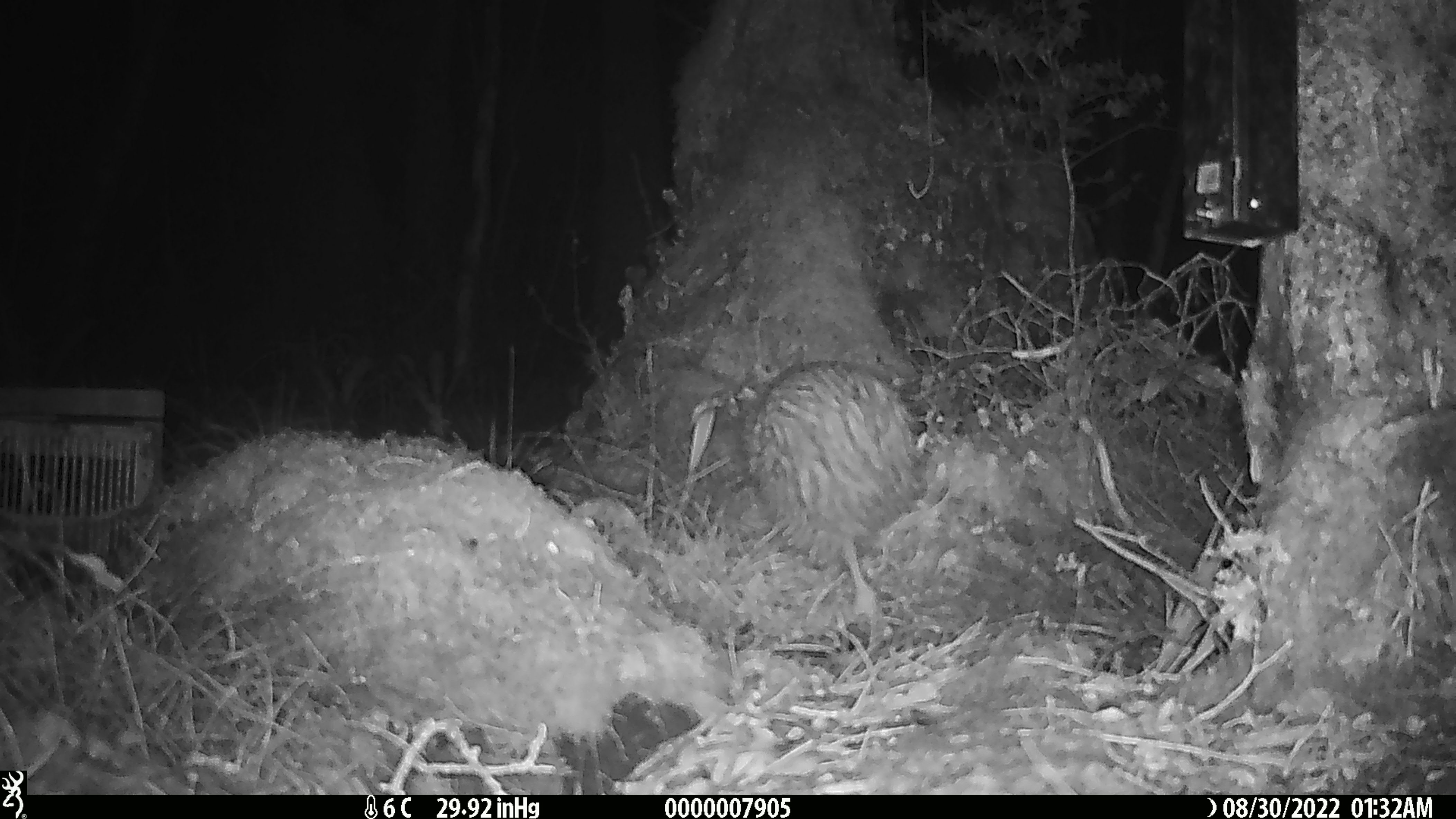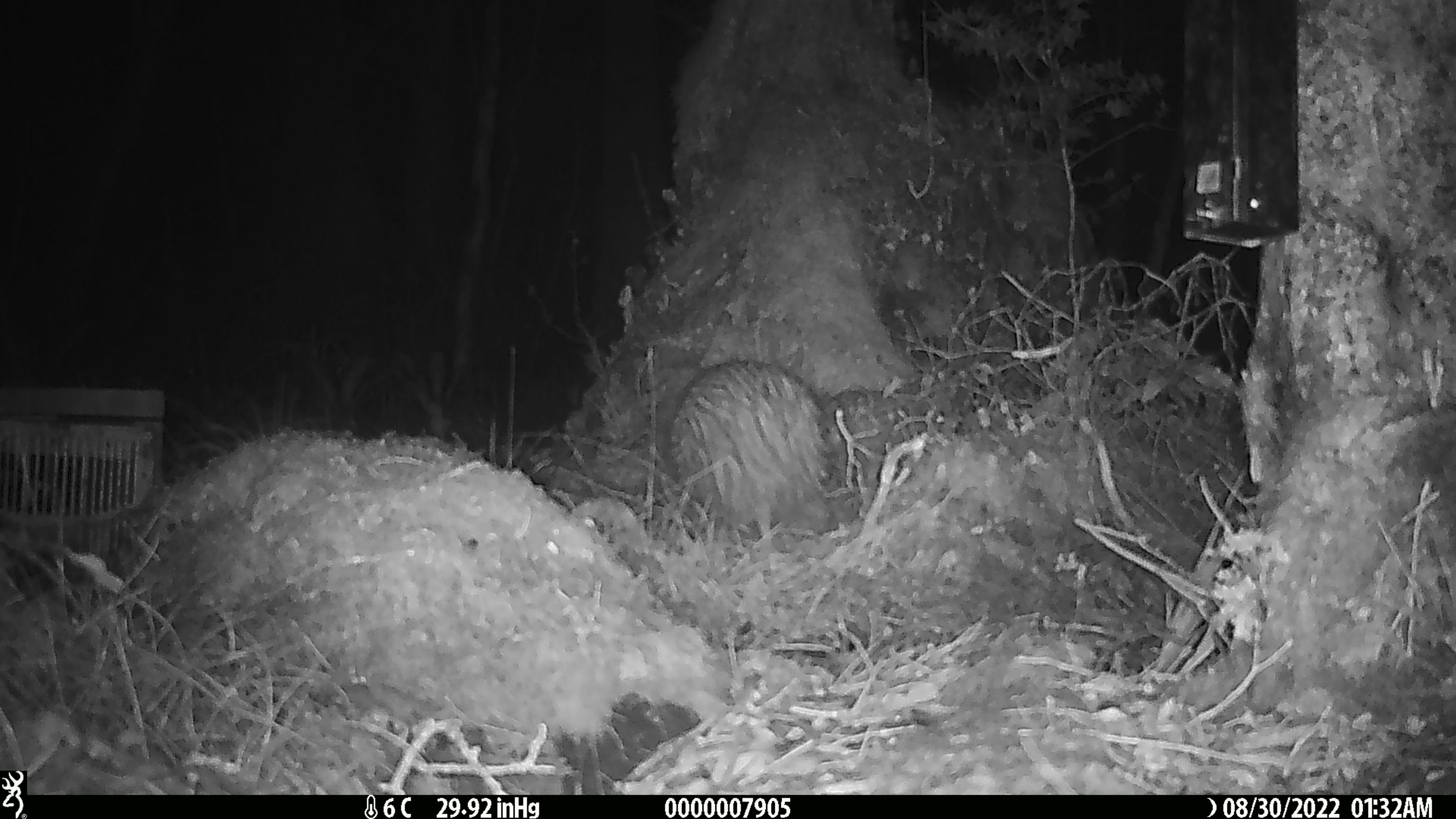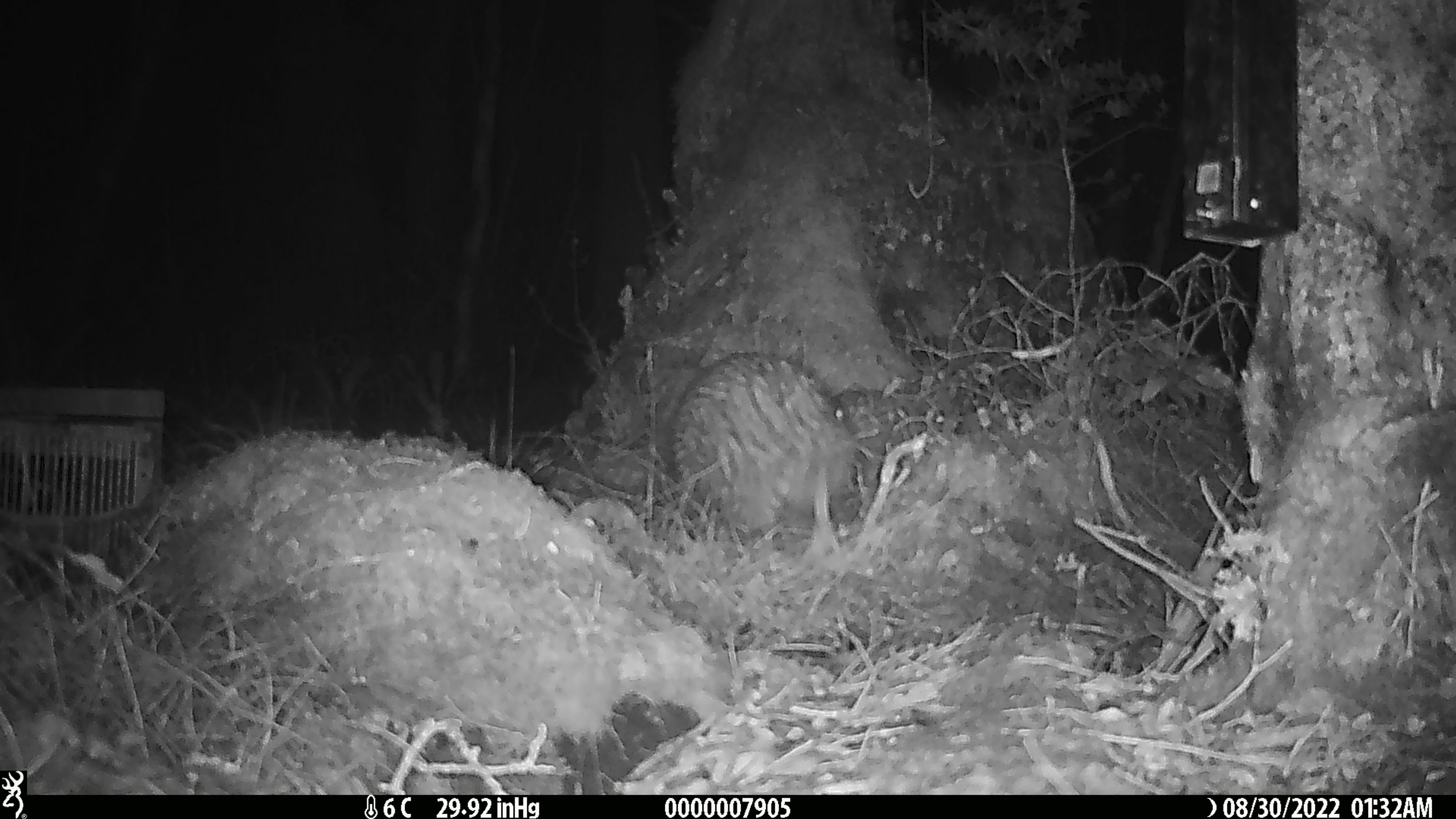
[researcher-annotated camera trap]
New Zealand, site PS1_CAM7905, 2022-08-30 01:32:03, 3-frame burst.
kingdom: Animalia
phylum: Chordata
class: Aves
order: Apterygiformes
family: Apterygidae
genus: Apteryx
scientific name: Apteryx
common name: kiwi